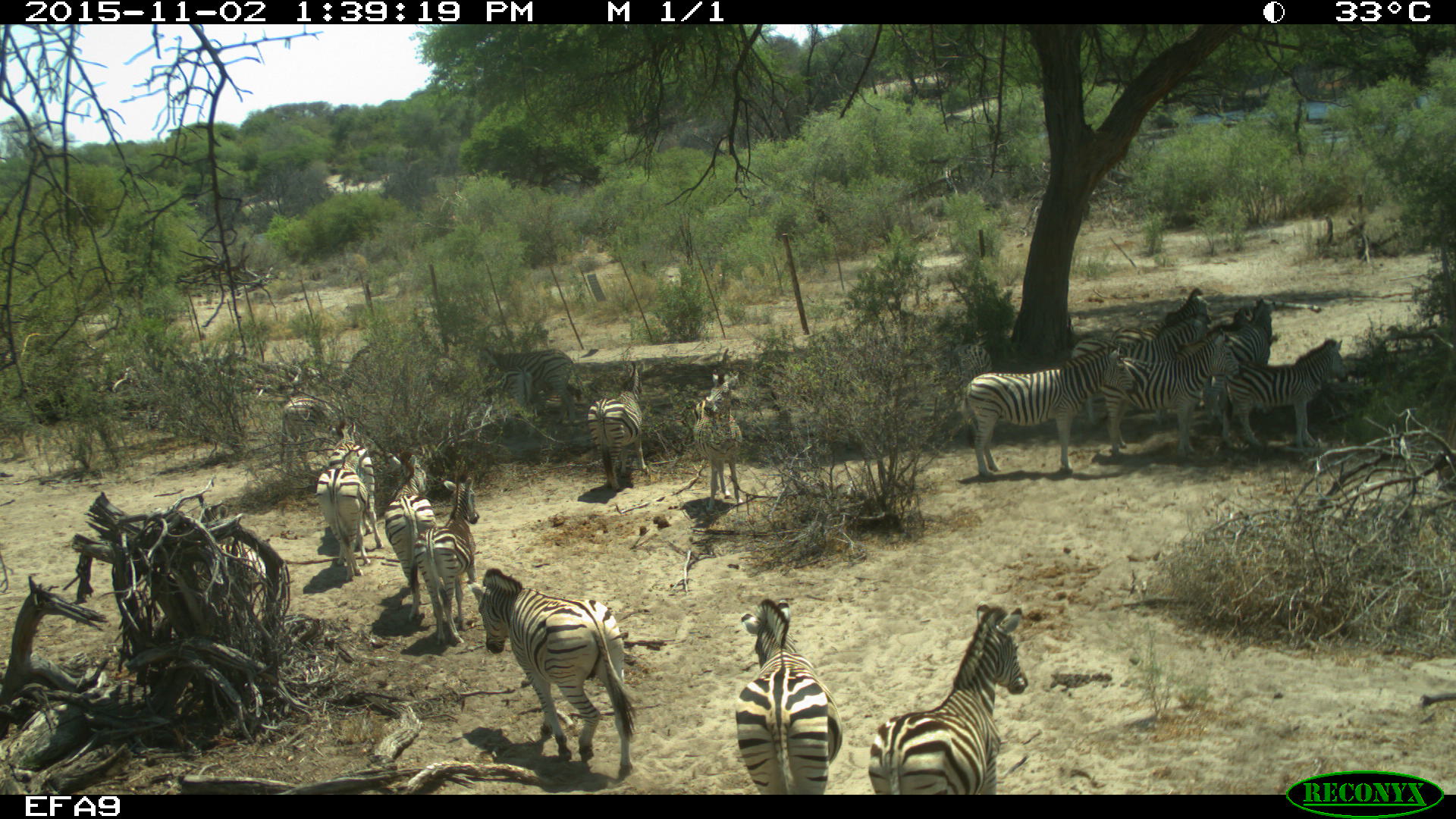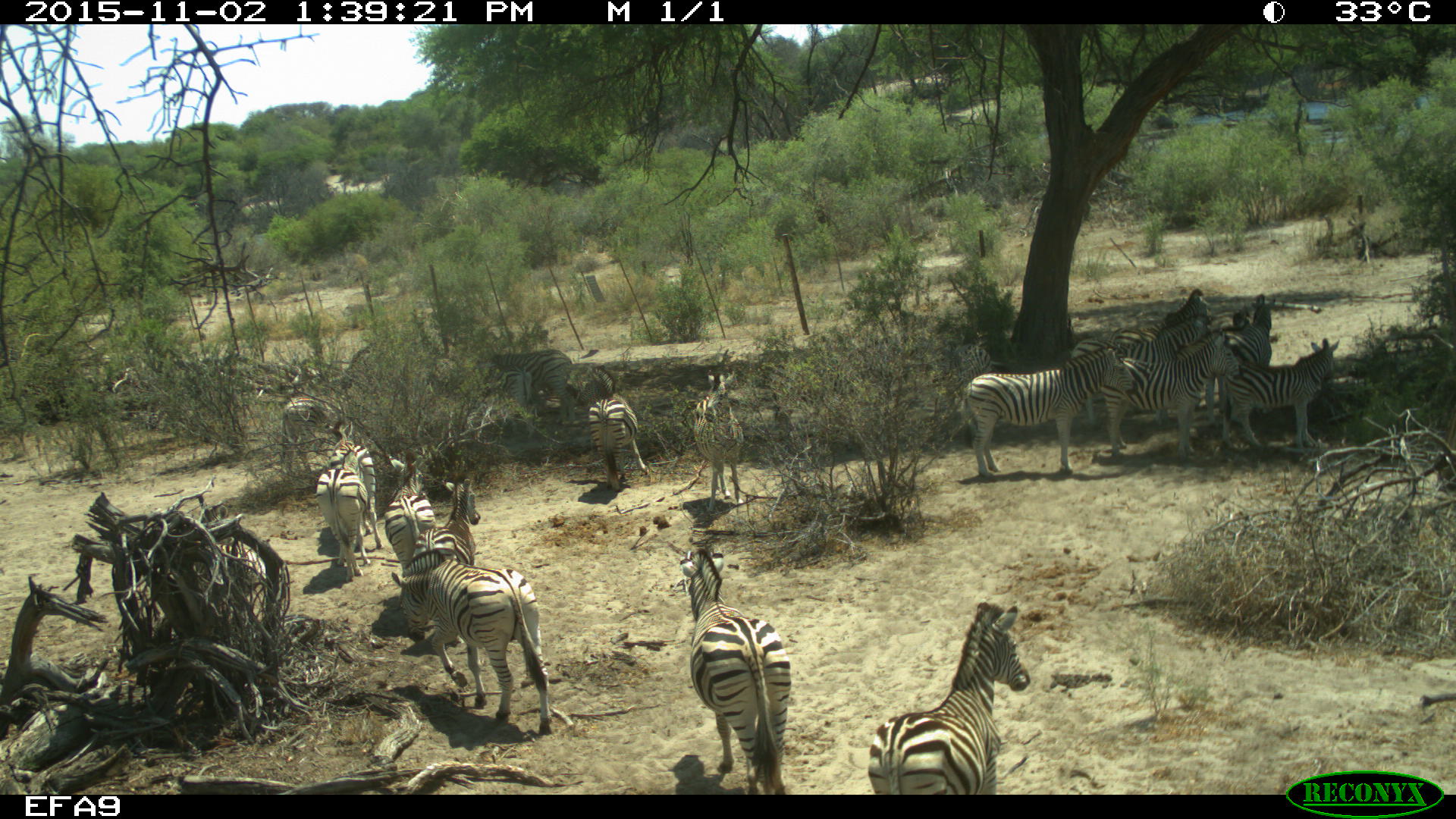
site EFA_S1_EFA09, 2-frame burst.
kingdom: Animalia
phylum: Chordata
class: Mammalia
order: Perissodactyla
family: Equidae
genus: Equus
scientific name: Equus quagga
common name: plains zebra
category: zebraplains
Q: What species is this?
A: Zebraplains (plains zebra) (Equus quagga).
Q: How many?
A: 11-50.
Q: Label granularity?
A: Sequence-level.